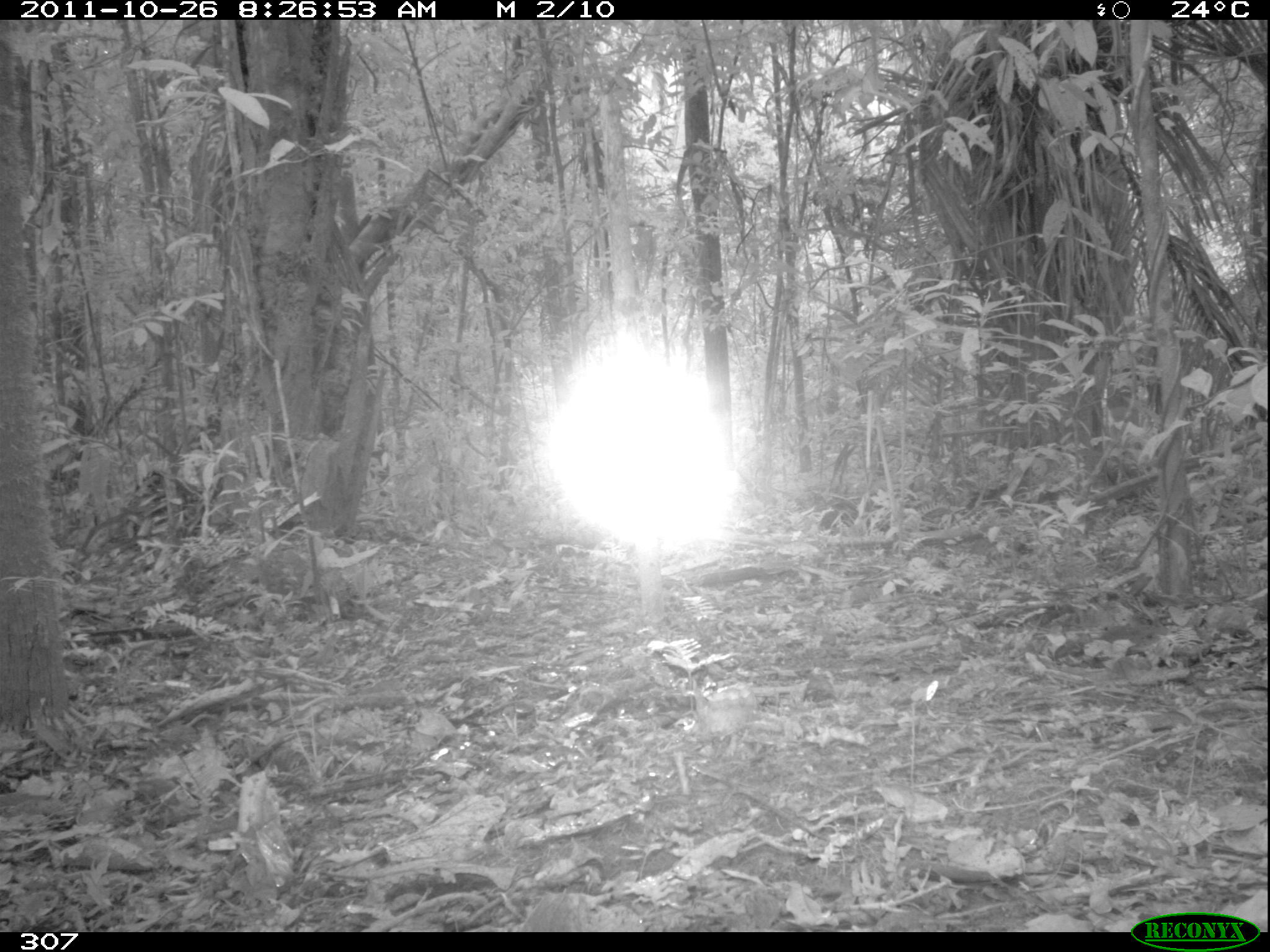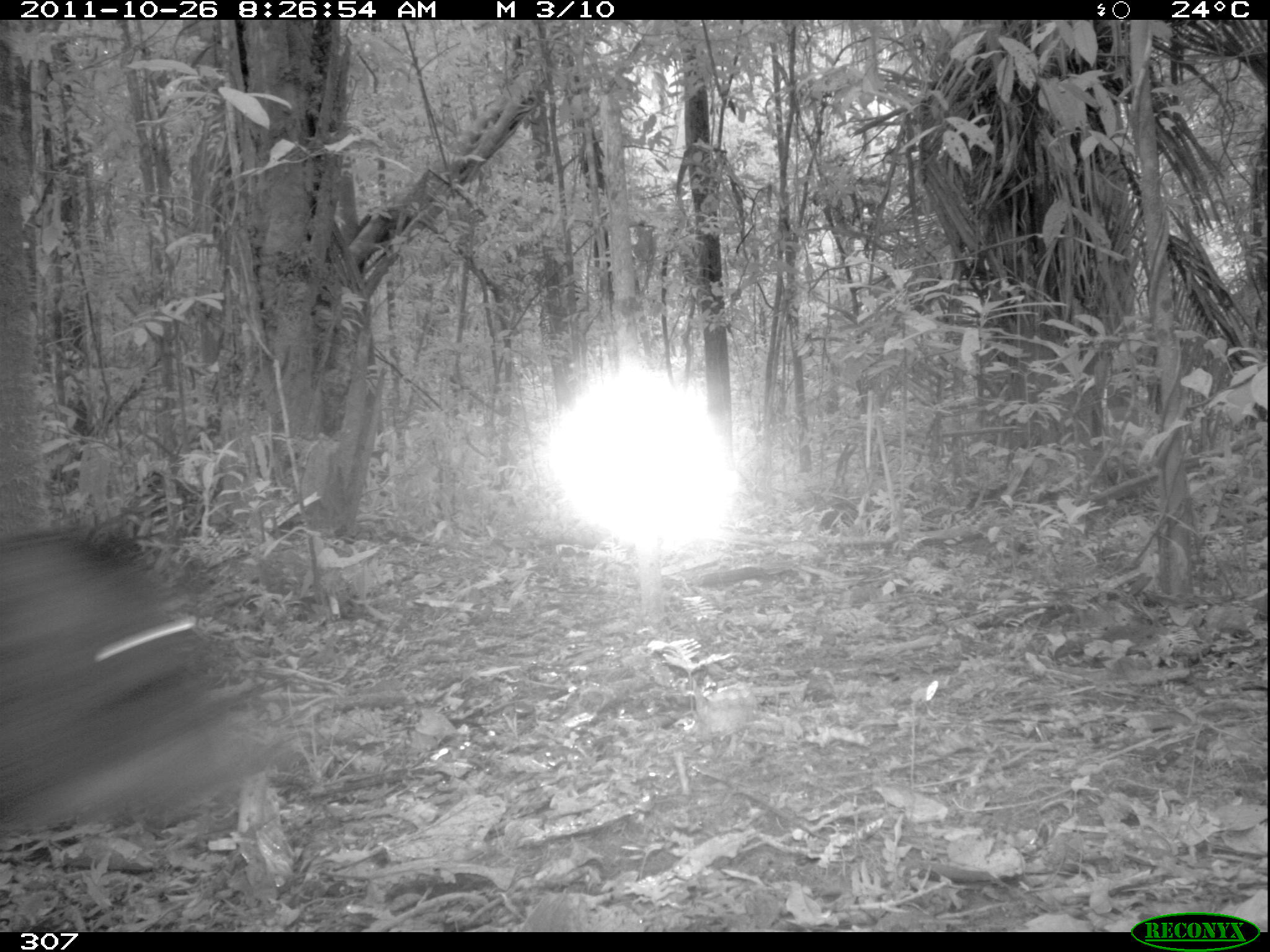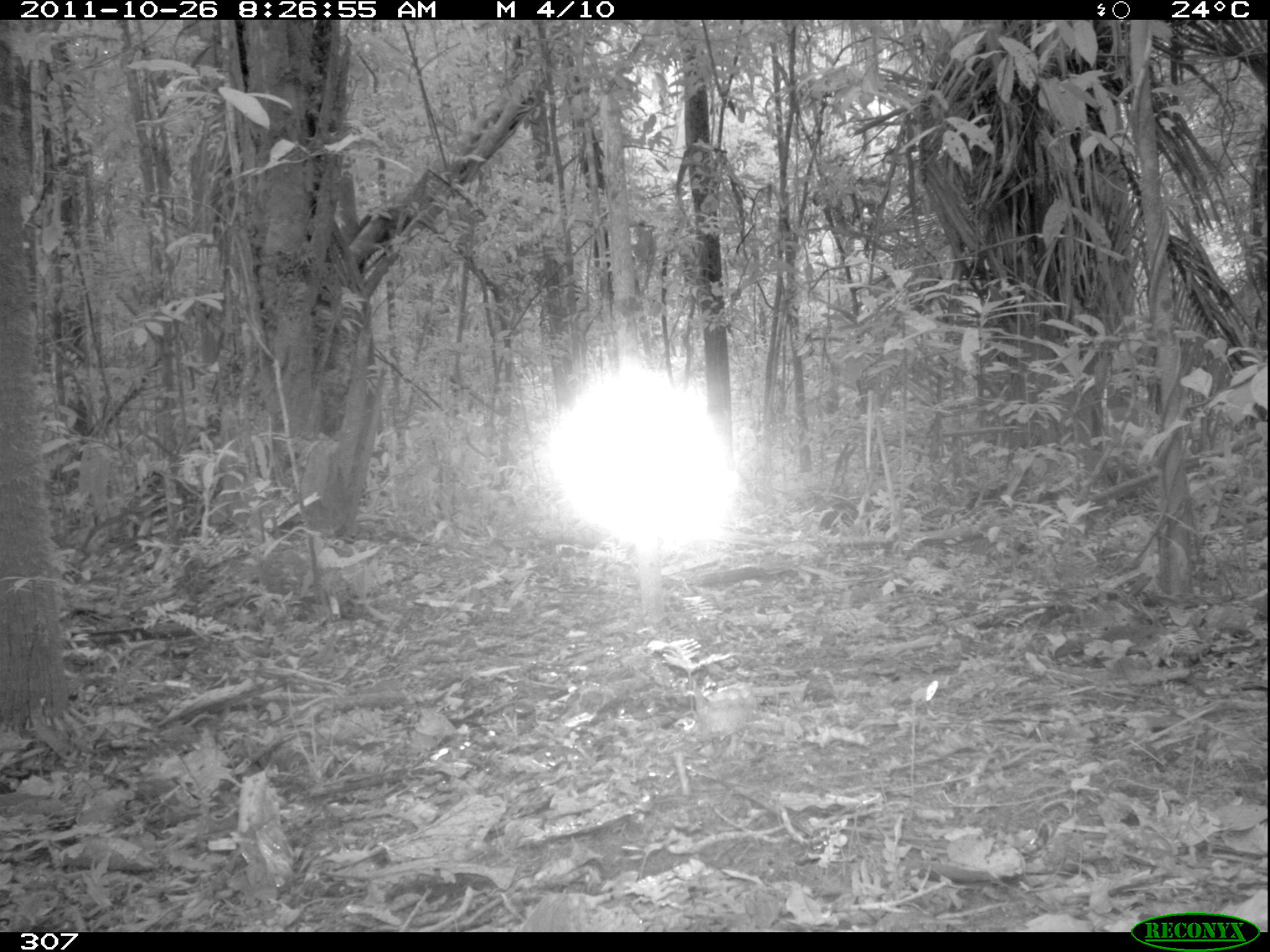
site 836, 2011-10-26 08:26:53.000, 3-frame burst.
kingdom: Animalia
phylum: Chordata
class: Mammalia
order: Artiodactyla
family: Tayassuidae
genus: Tayassu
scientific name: Tayassu pecari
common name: white-lipped peccary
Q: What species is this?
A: Tayassu pecari (white-lipped peccary).